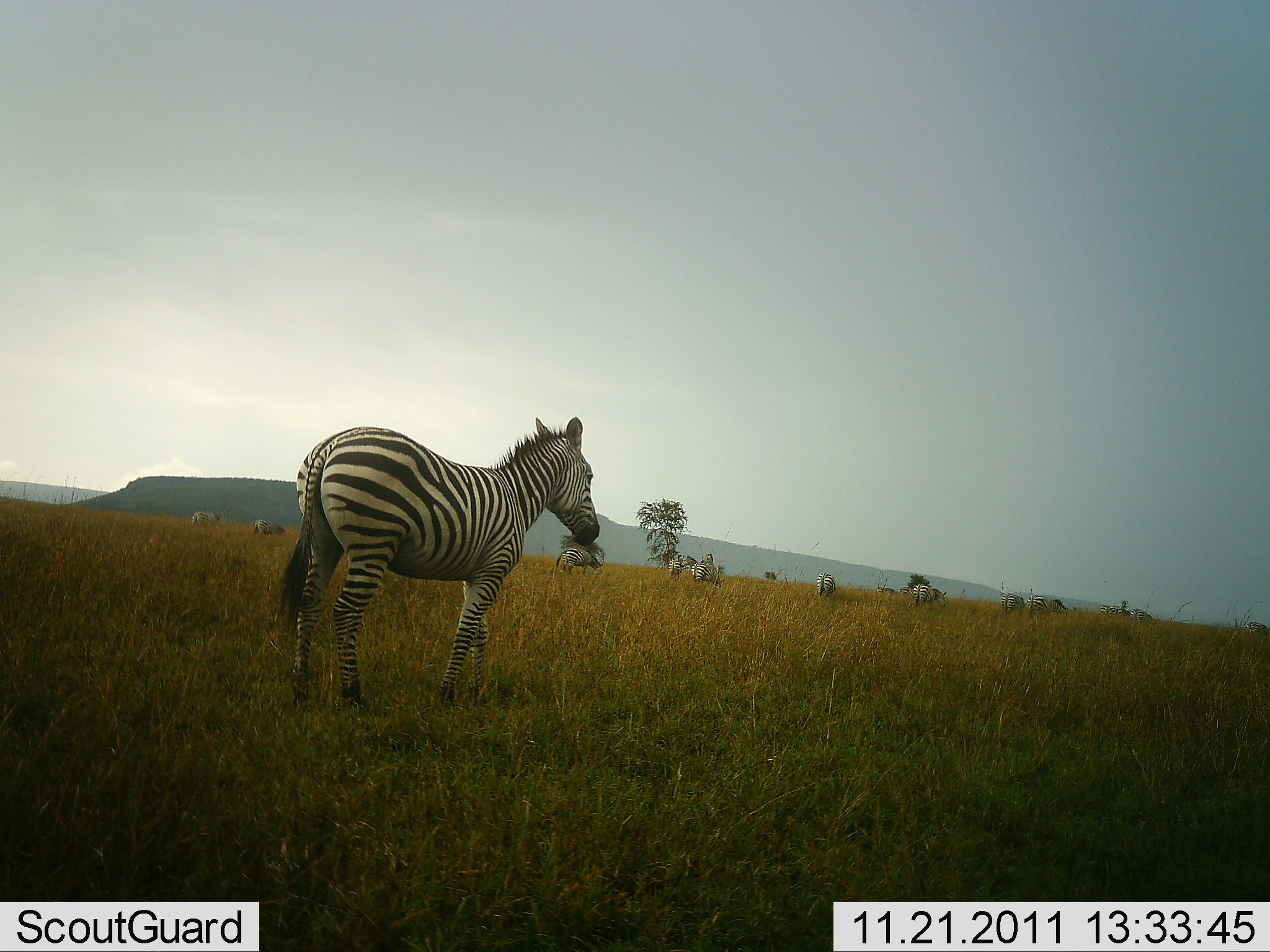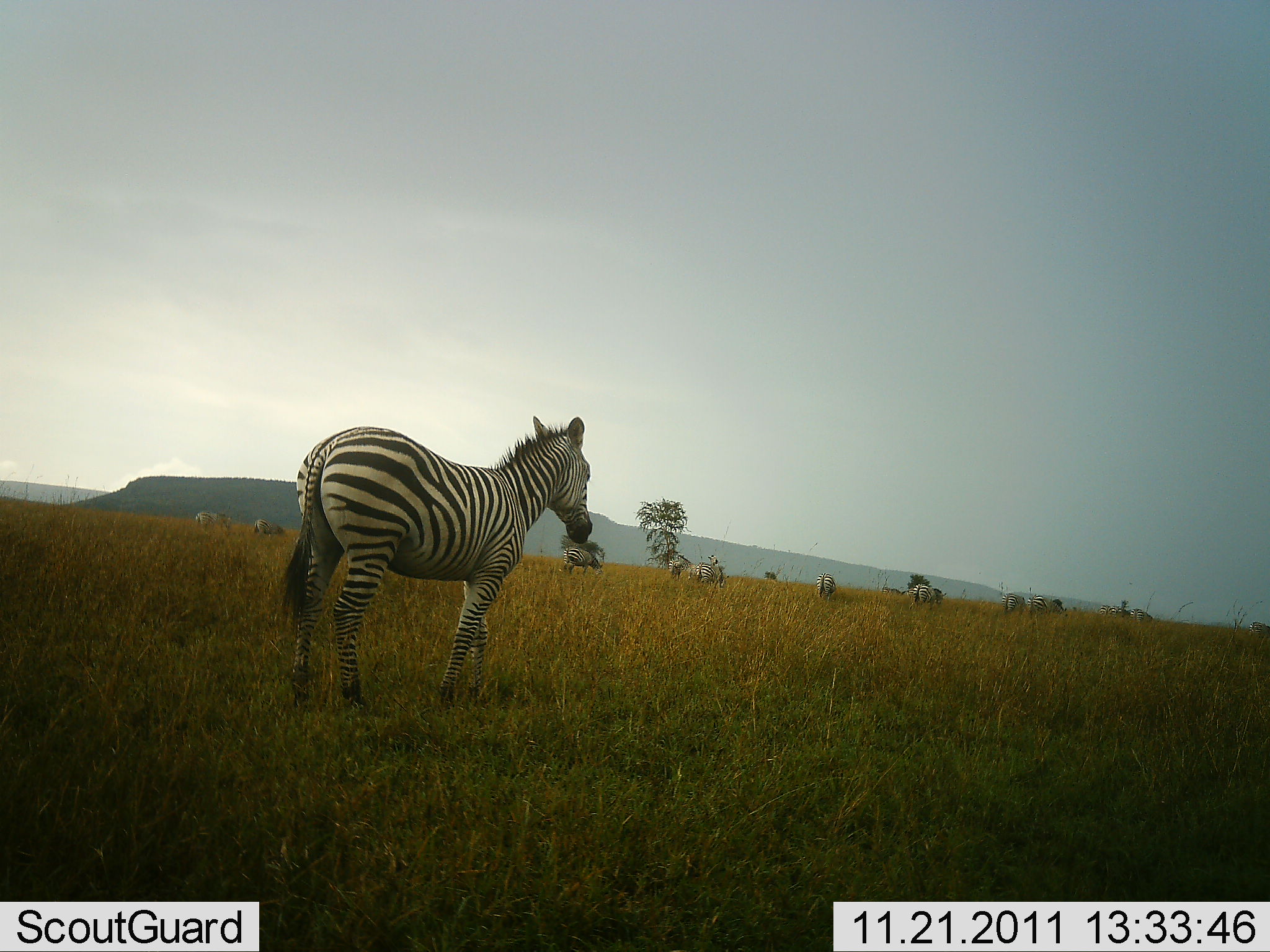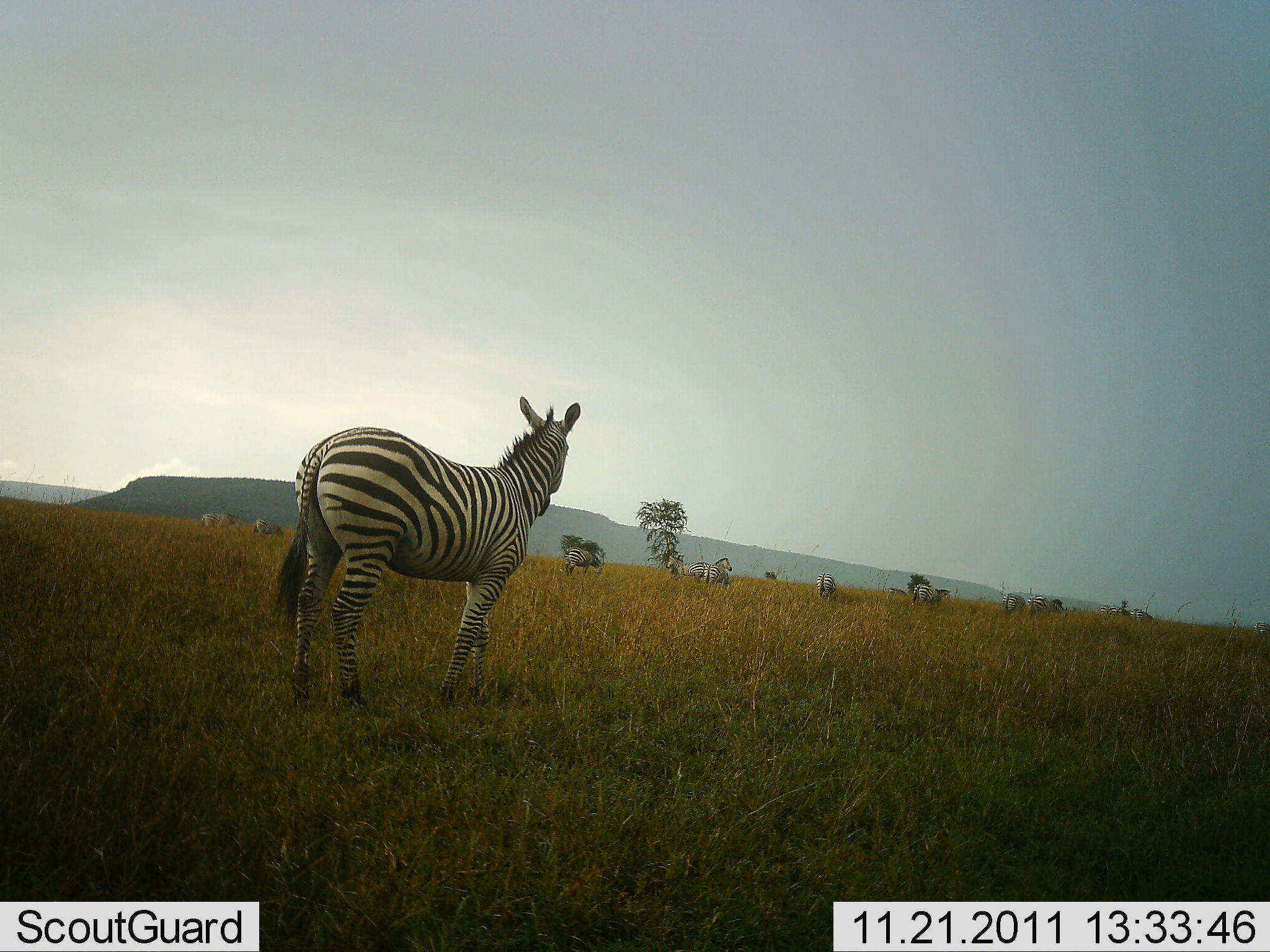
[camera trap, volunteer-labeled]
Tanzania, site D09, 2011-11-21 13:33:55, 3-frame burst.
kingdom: Animalia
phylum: Chordata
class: Mammalia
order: Perissodactyla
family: Equidae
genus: Equus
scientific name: Equus quagga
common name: plains zebra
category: zebra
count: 11-50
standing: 67%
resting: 8%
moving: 17%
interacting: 0%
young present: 8%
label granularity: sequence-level